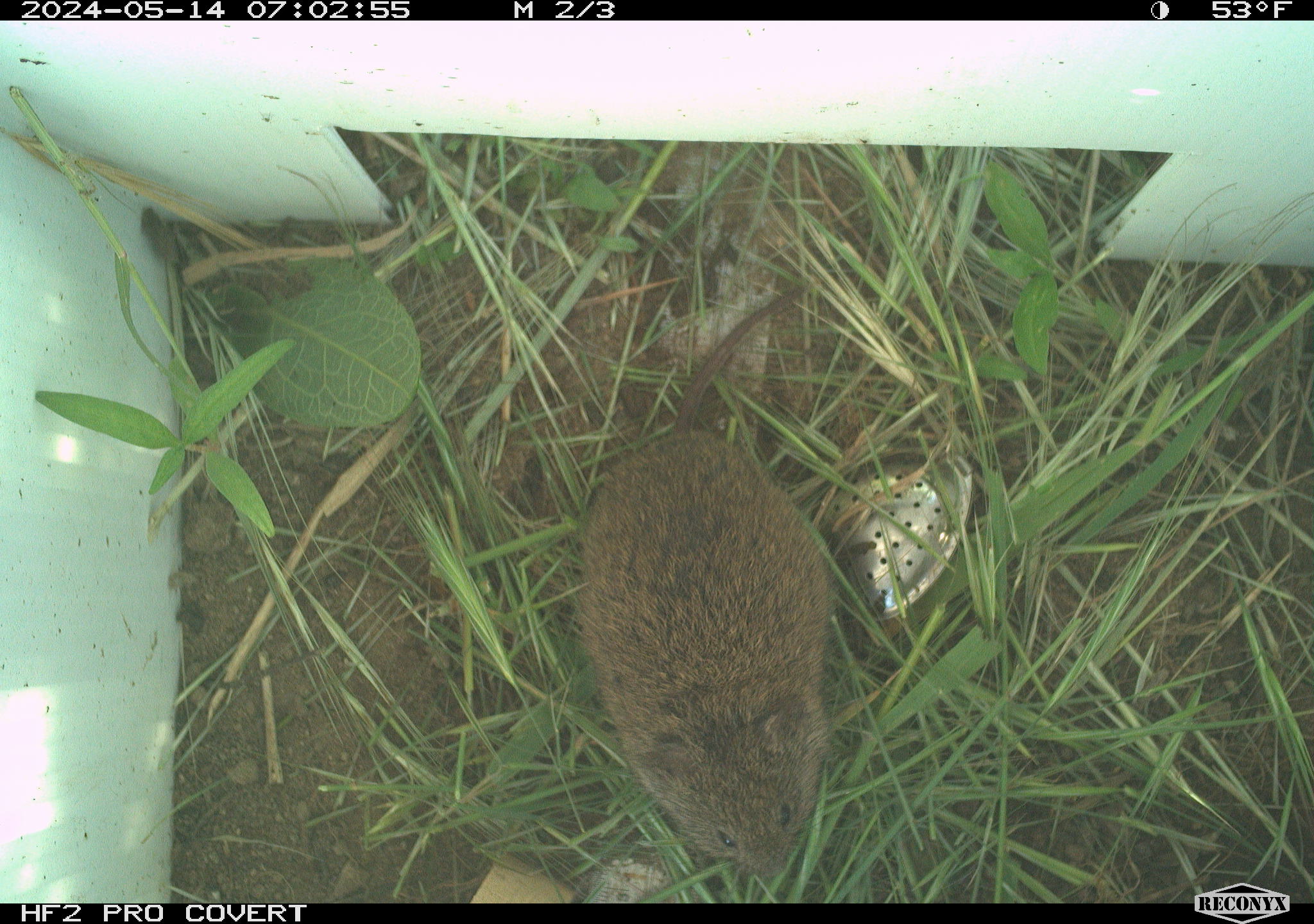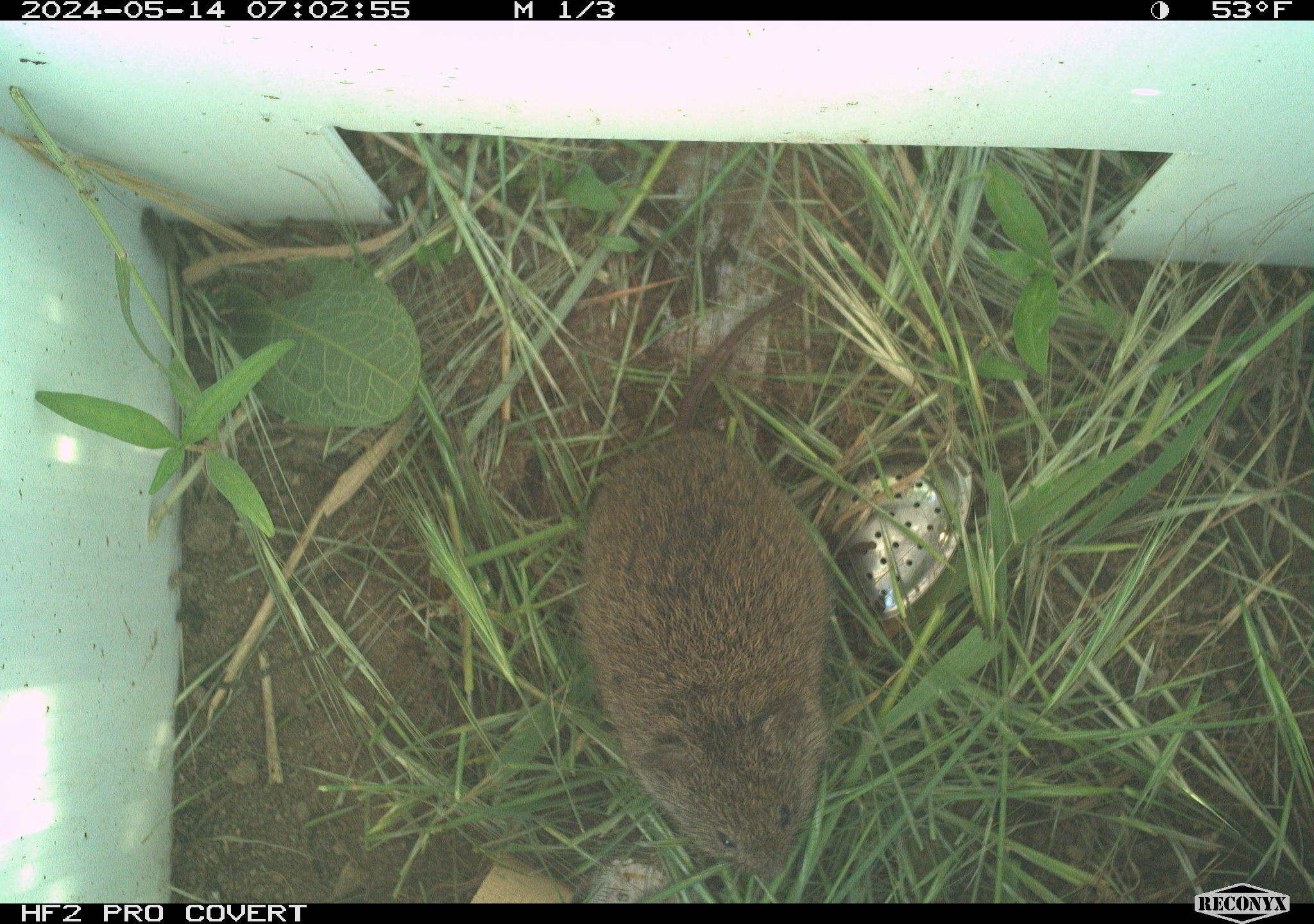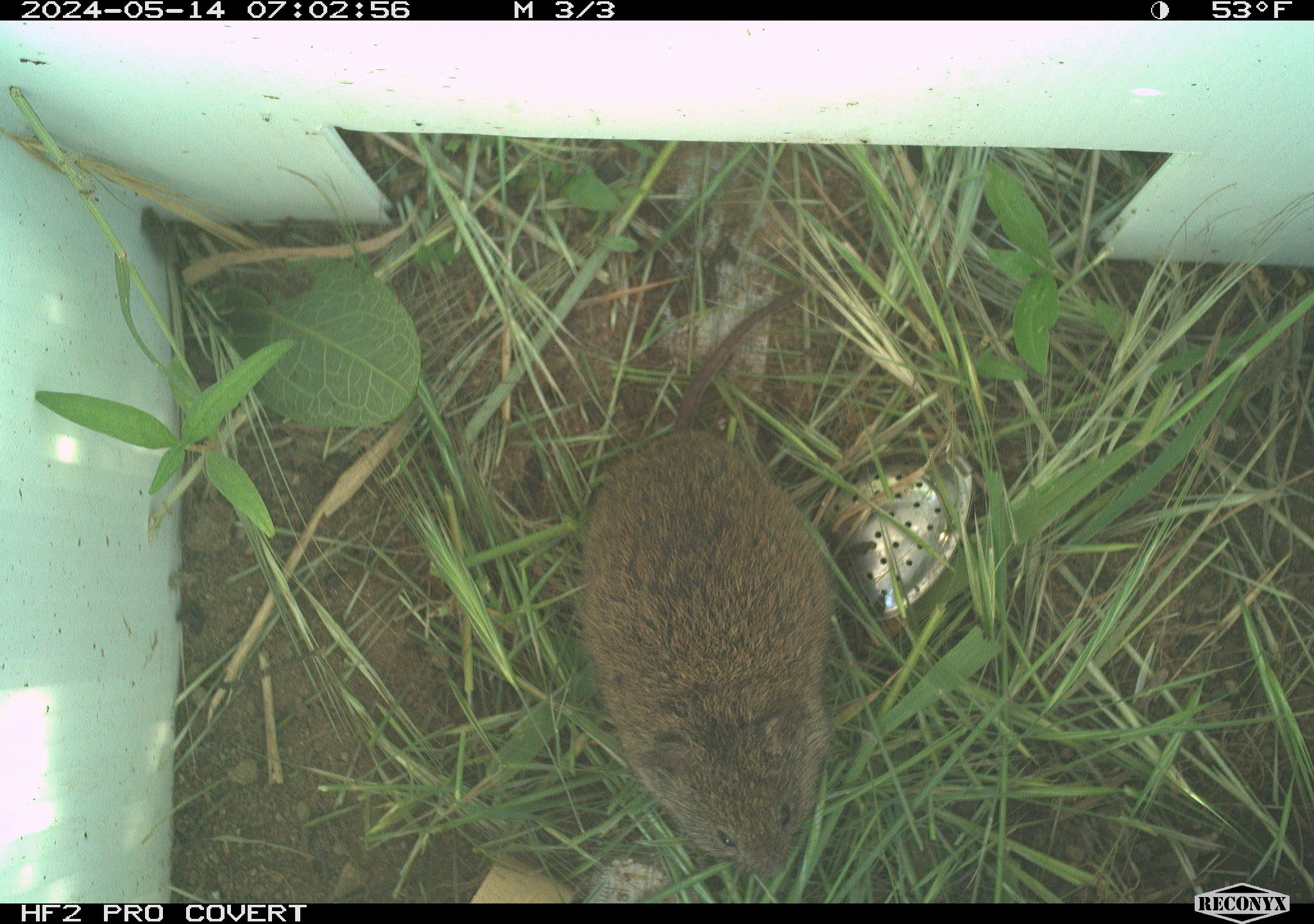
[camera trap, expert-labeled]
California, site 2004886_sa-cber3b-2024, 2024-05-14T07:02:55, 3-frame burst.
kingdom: Animalia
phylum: Chordata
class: Mammalia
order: Rodentia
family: Cricetidae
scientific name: Arvicolinae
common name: voles, lemmings, and muskrats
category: arvicolinae subfamily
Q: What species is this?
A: Arvicolinae subfamily (voles, lemmings, and muskrats) (Arvicolinae).